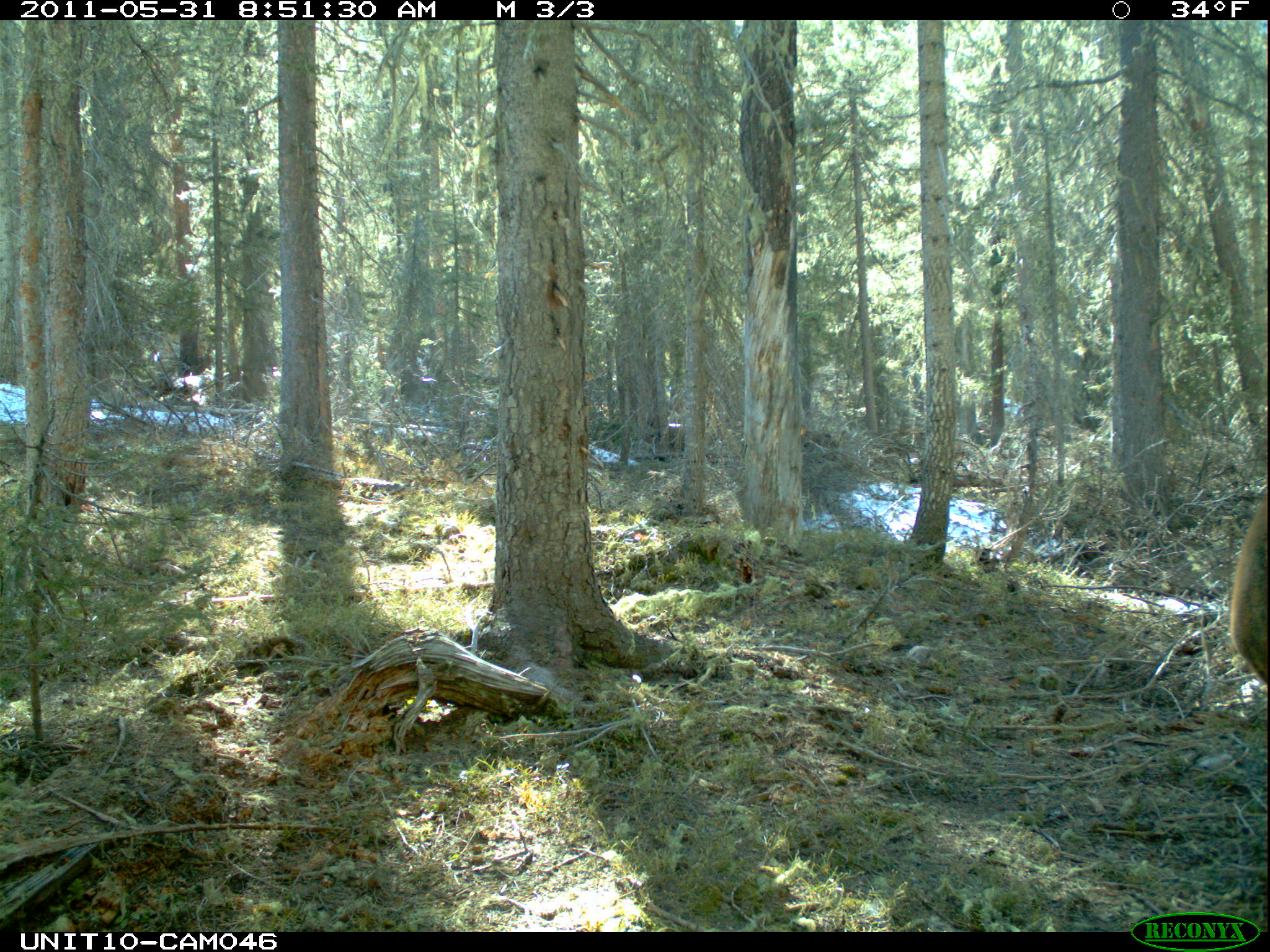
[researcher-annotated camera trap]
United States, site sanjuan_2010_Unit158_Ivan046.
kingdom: Animalia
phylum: Chordata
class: Mammalia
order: Artiodactyla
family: Cervidae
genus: Cervus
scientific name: Cervus elaphus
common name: red deer